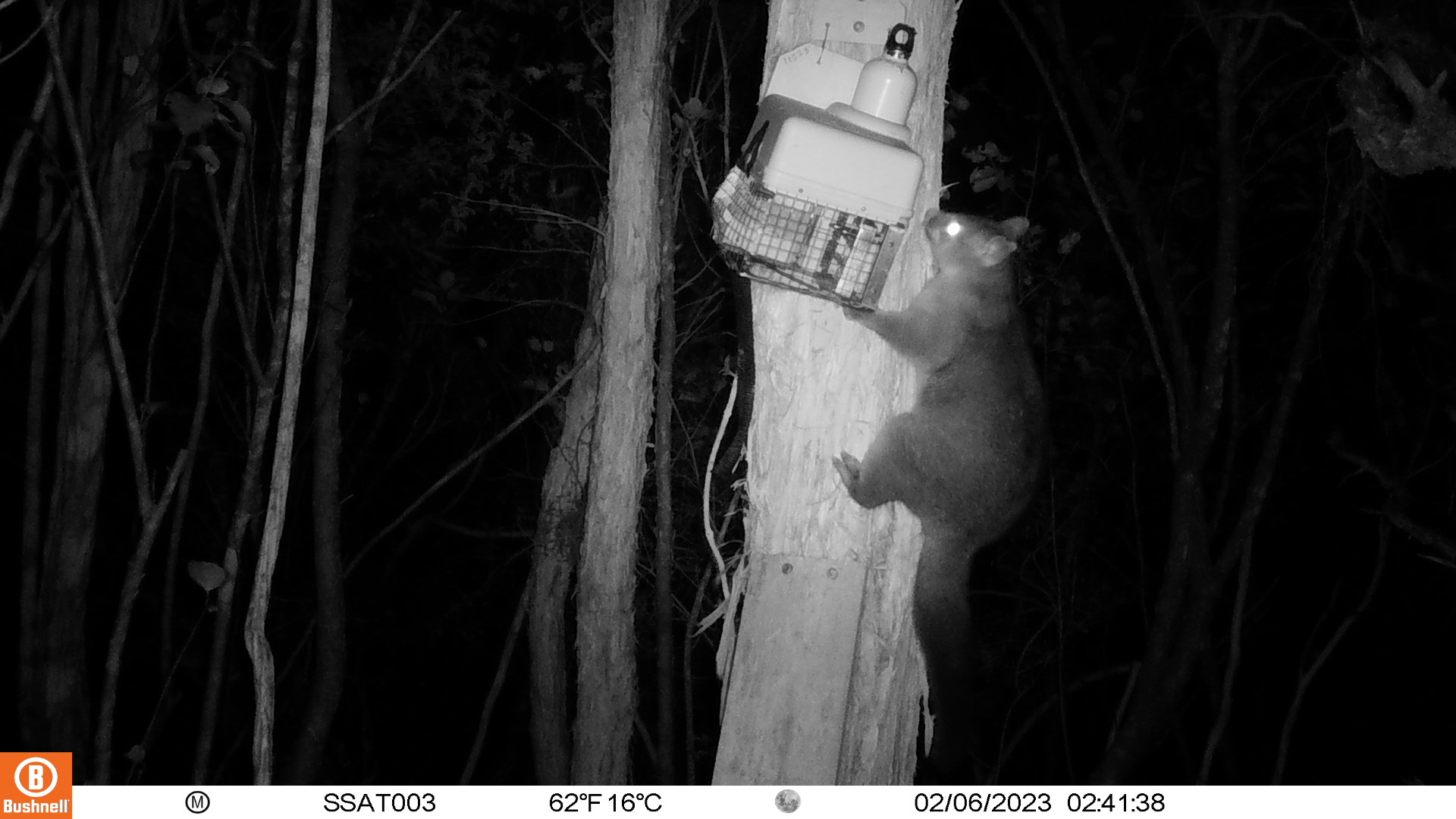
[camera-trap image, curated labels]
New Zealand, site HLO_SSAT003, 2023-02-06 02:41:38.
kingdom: Animalia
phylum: Chordata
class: Mammalia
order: Diprotodontia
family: Phalangeridae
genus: Trichosurus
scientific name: Trichosurus vulpecula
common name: common brushtail possum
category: possum